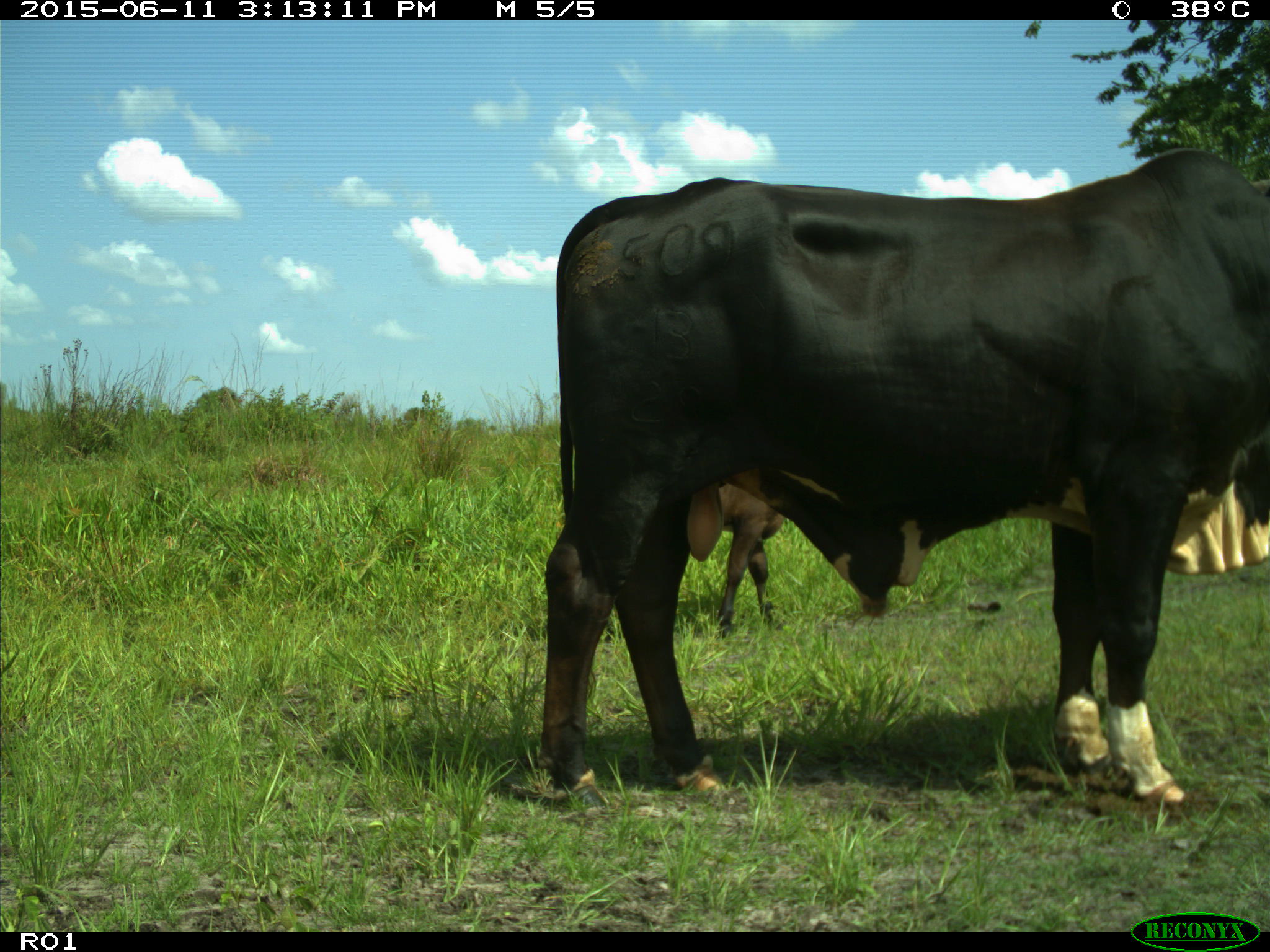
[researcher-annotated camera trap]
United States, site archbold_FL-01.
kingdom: Animalia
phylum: Chordata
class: Mammalia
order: Artiodactyla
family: Bovidae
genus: Bos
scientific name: Bos taurus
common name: domestic cow